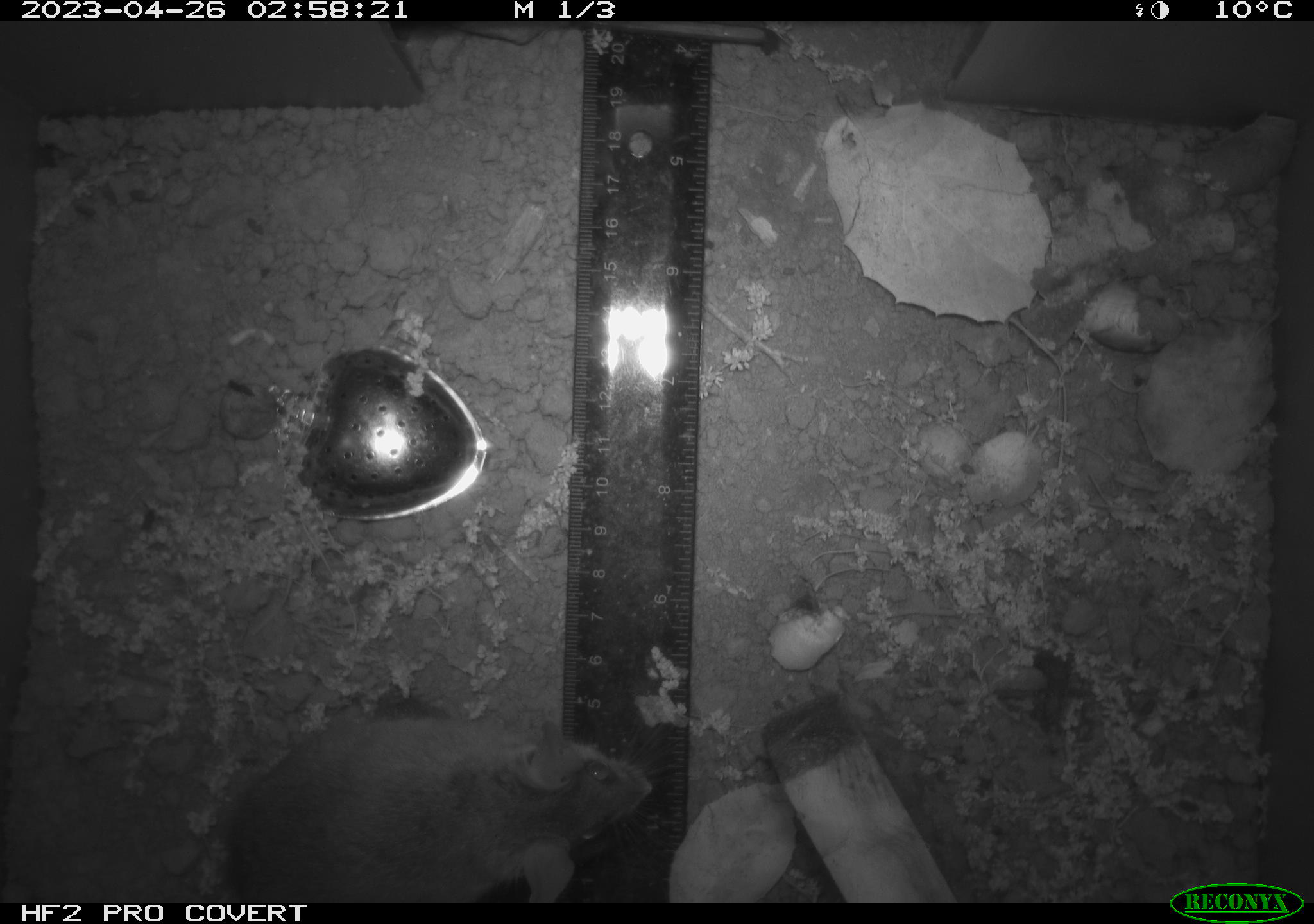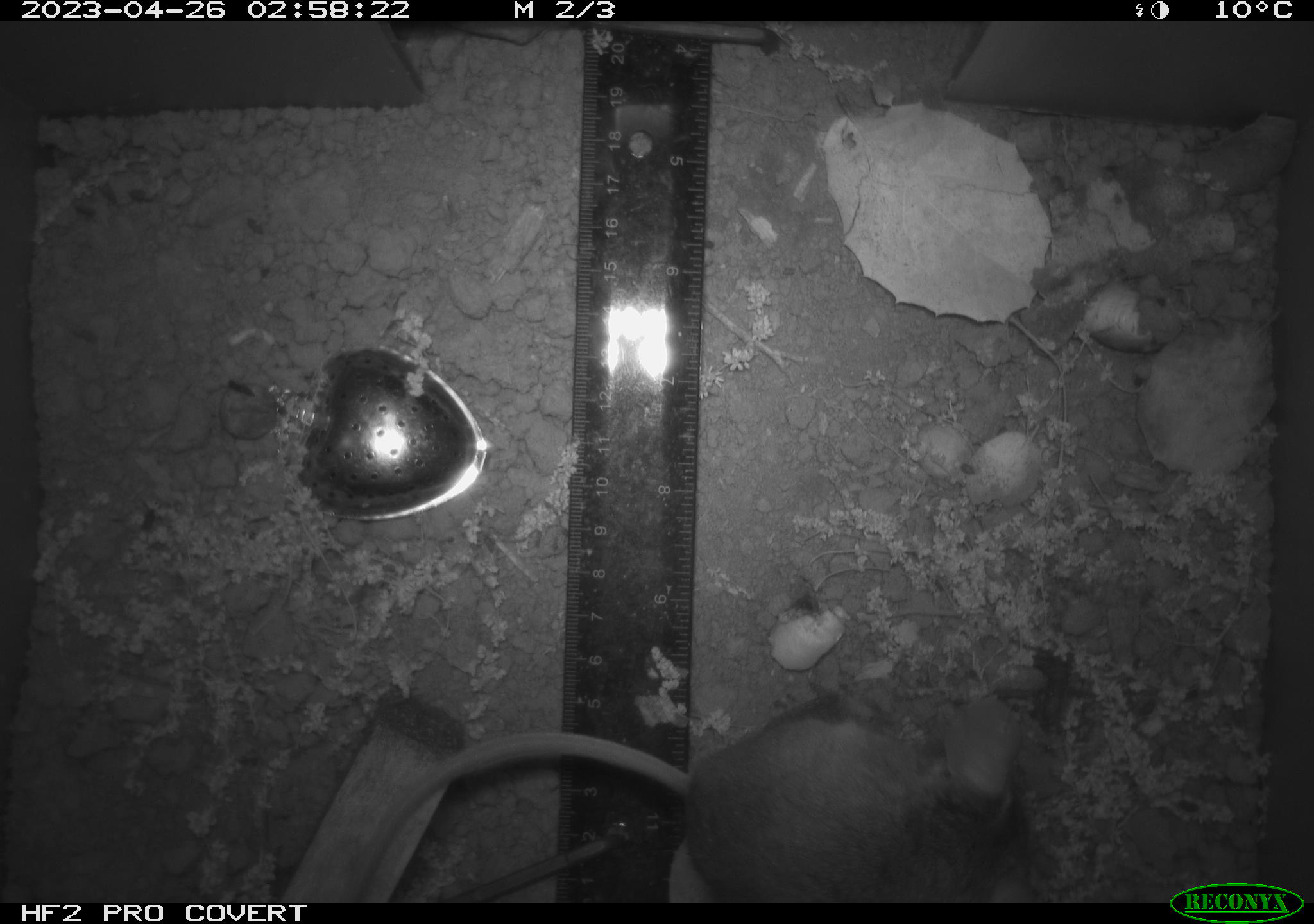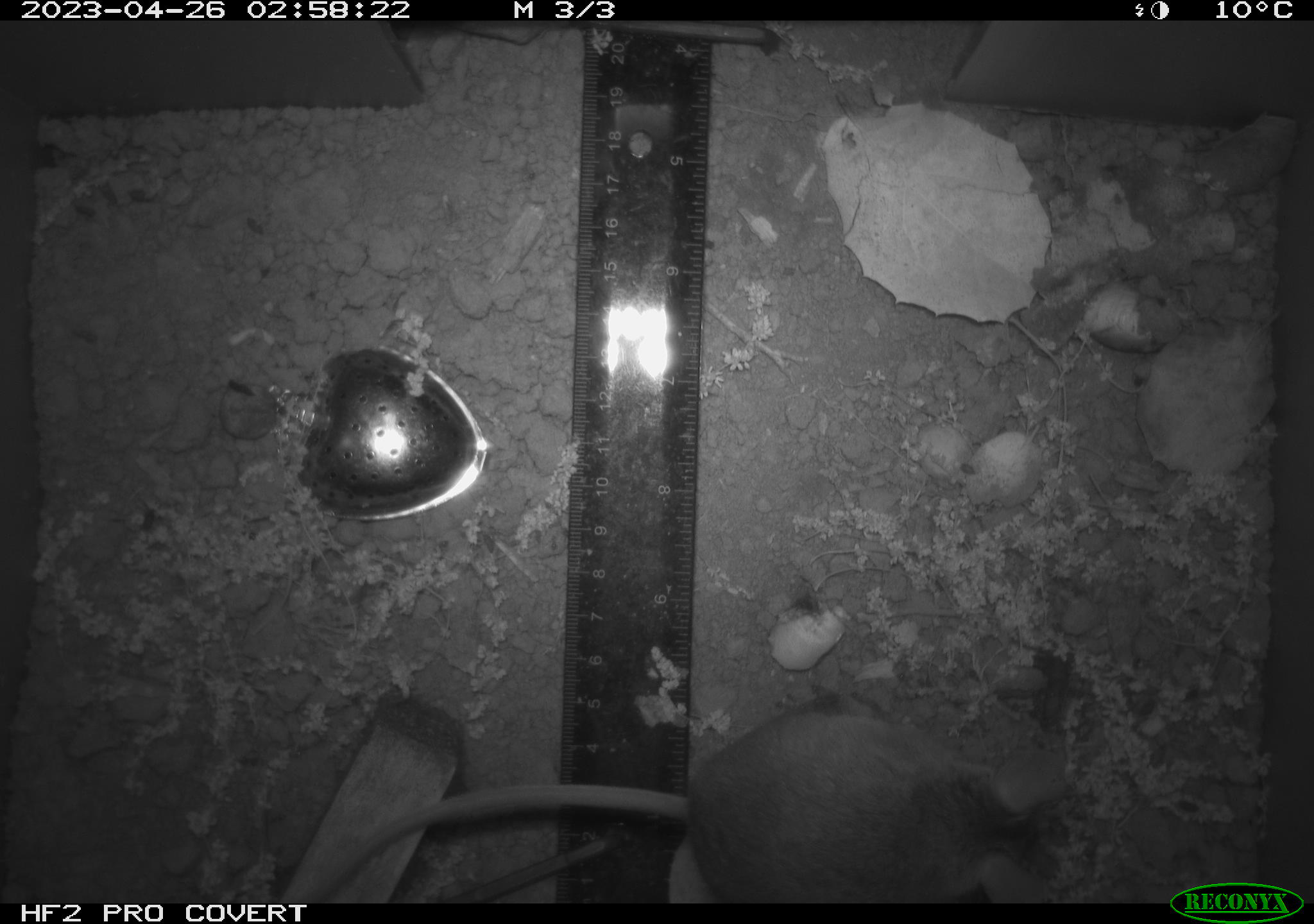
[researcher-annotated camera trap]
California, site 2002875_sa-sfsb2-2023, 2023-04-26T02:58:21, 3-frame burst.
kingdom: Animalia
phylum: Chordata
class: Mammalia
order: Rodentia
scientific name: Rodentia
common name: mouse species